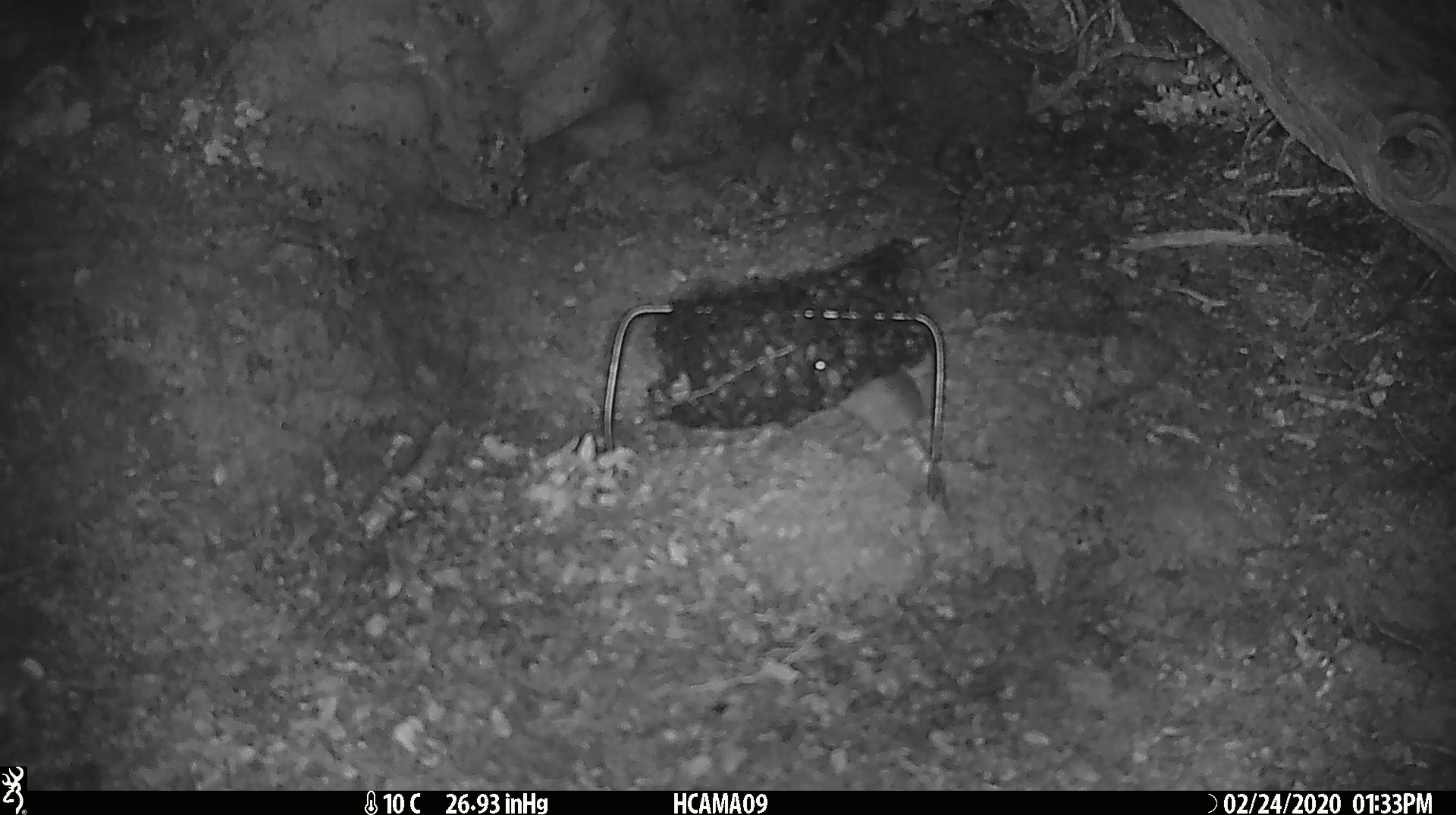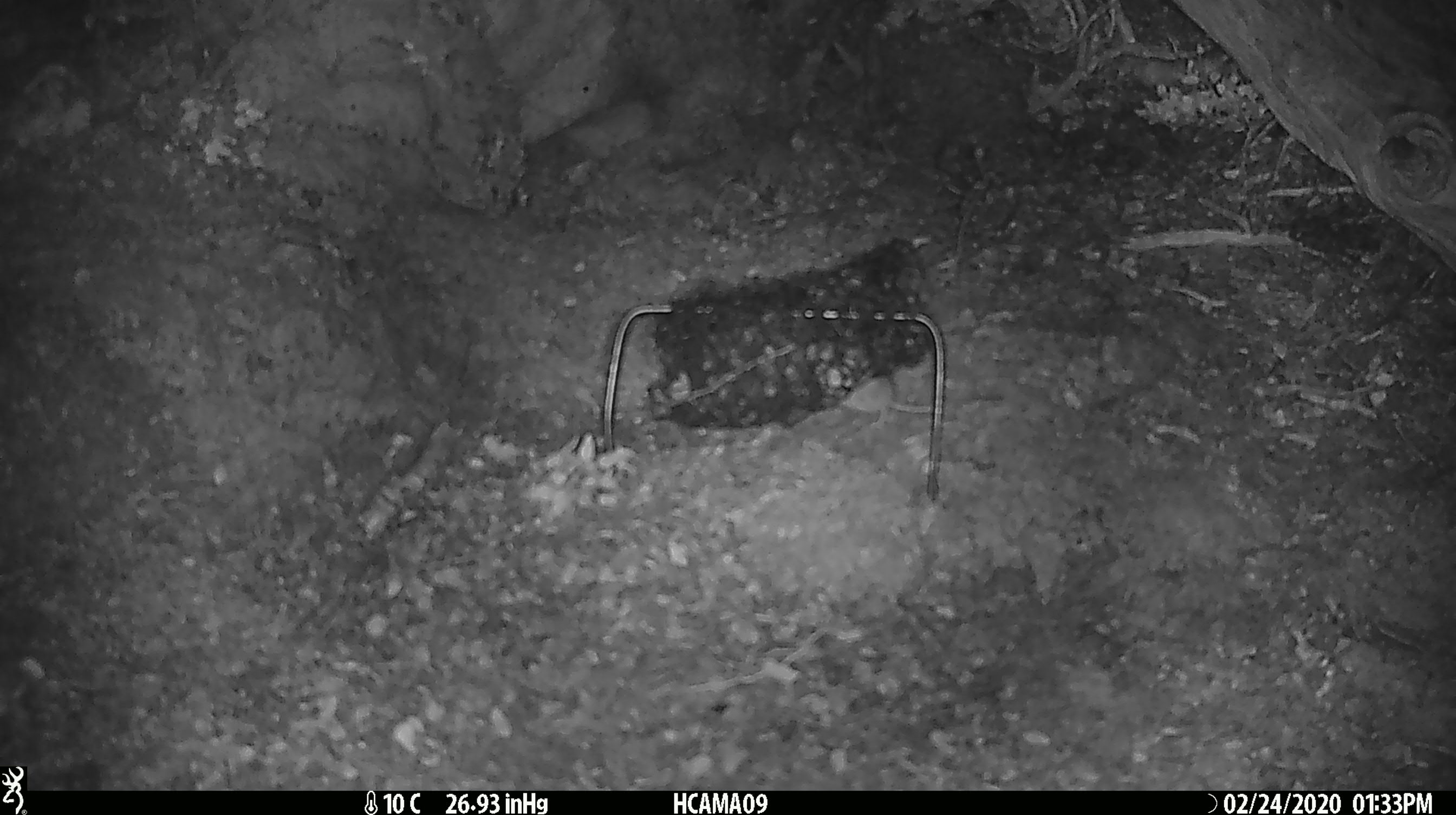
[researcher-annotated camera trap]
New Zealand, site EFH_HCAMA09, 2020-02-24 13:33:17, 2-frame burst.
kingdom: Animalia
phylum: Chordata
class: Mammalia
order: Rodentia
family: Muridae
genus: Mus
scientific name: Mus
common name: mouse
Mouse (Mus).